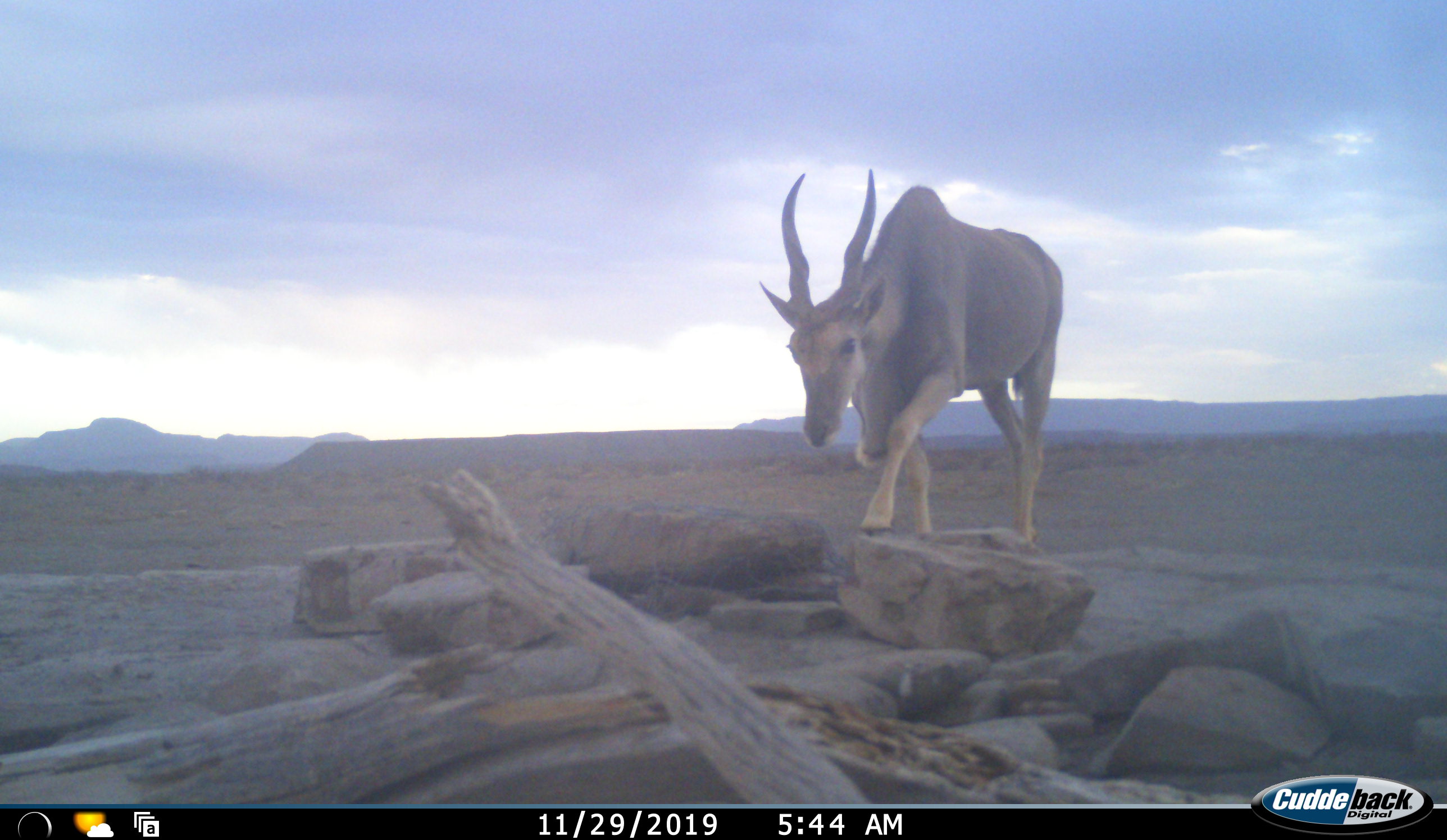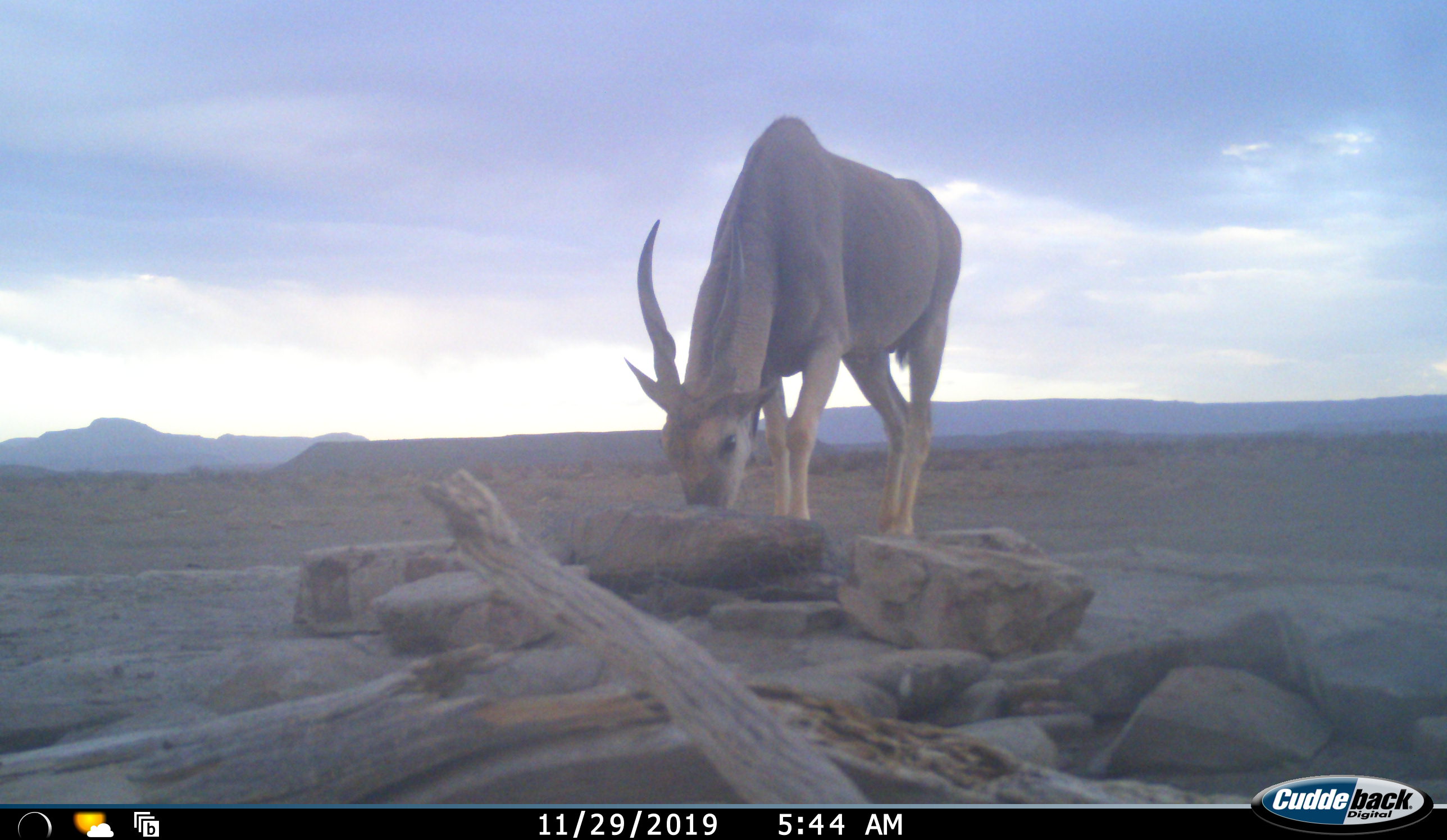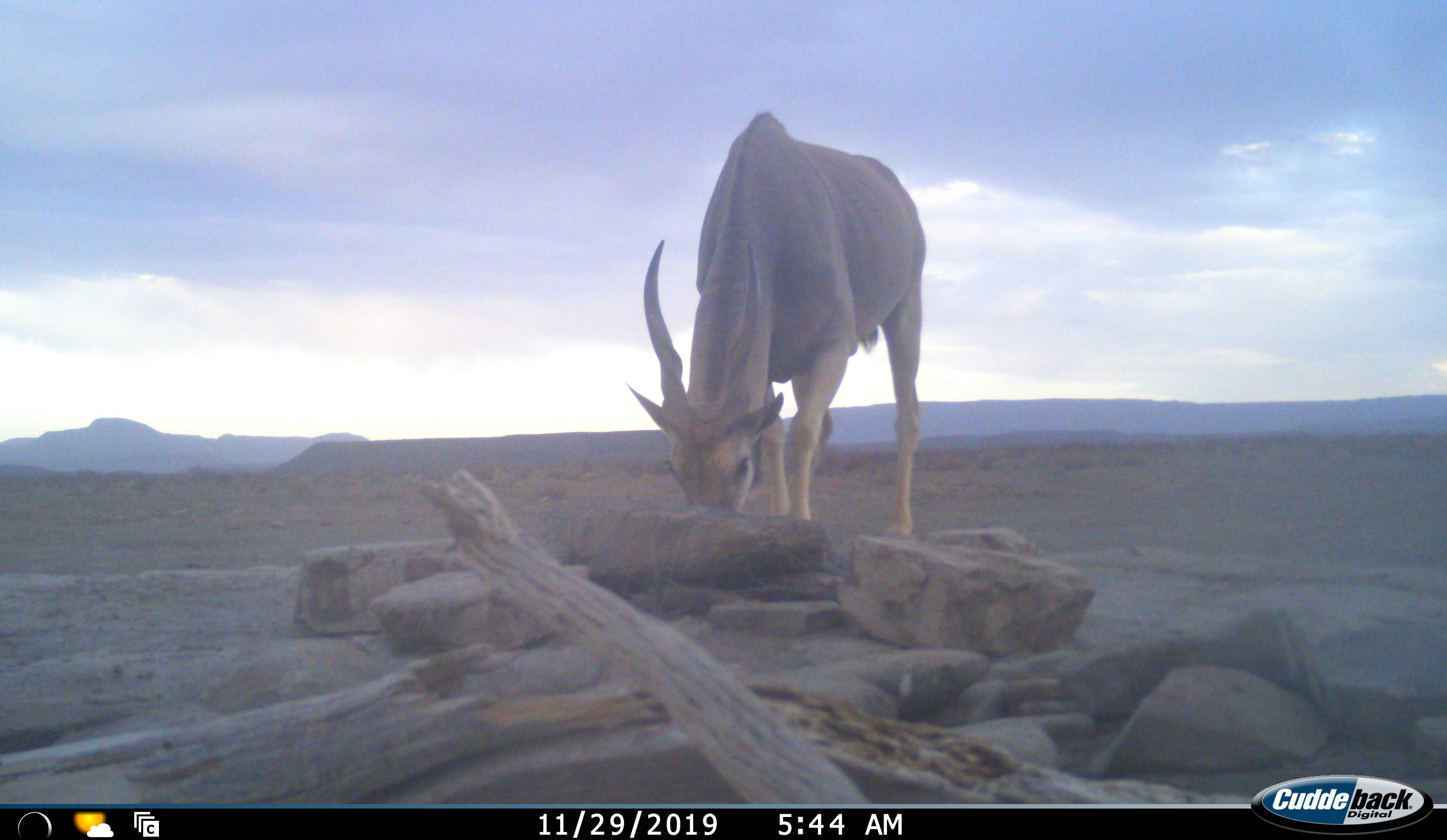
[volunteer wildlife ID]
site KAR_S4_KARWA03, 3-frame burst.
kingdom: Animalia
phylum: Chordata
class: Mammalia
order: Artiodactyla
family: Bovidae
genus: Tragelaphus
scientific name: Tragelaphus oryx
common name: eland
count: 1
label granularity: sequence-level